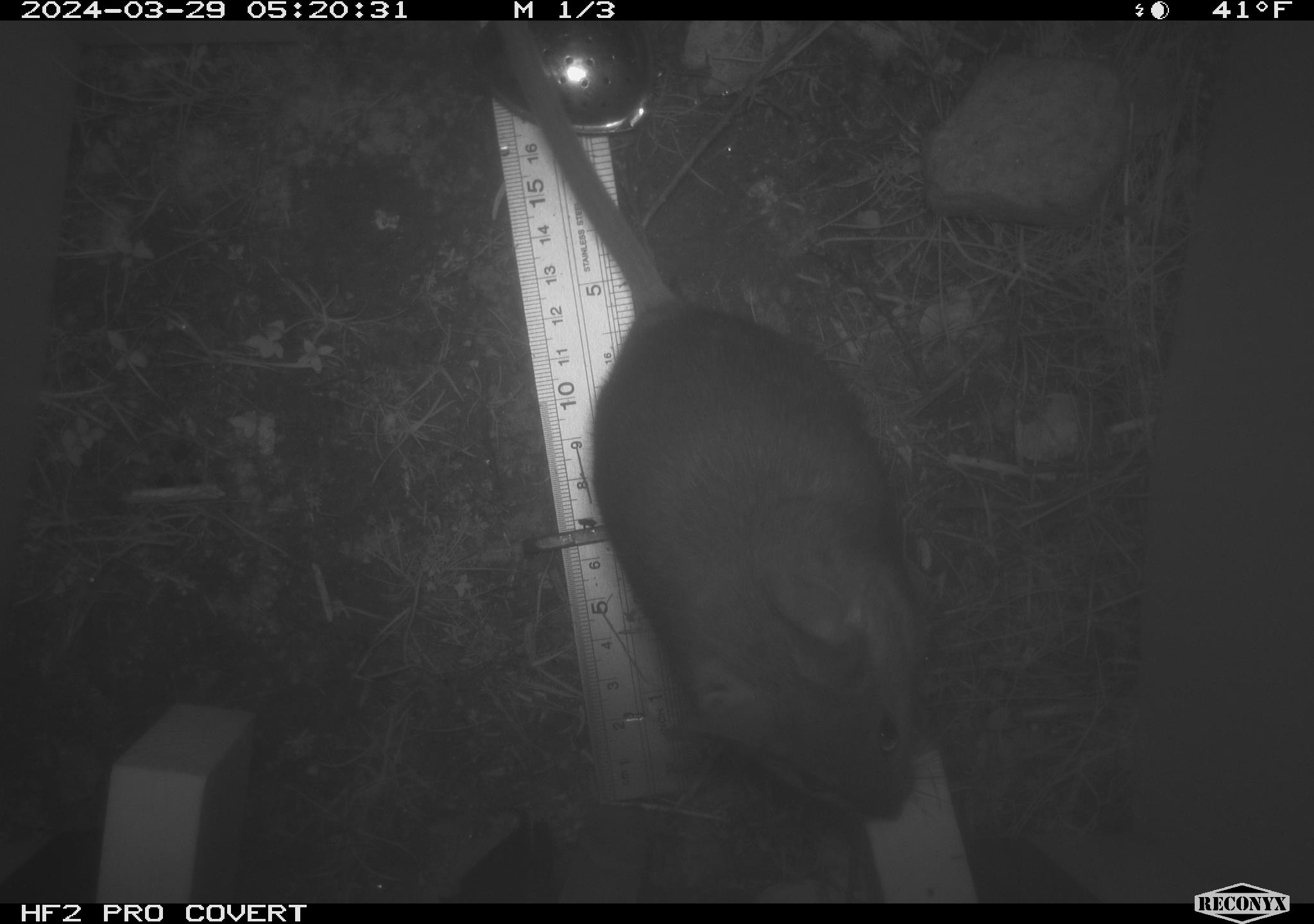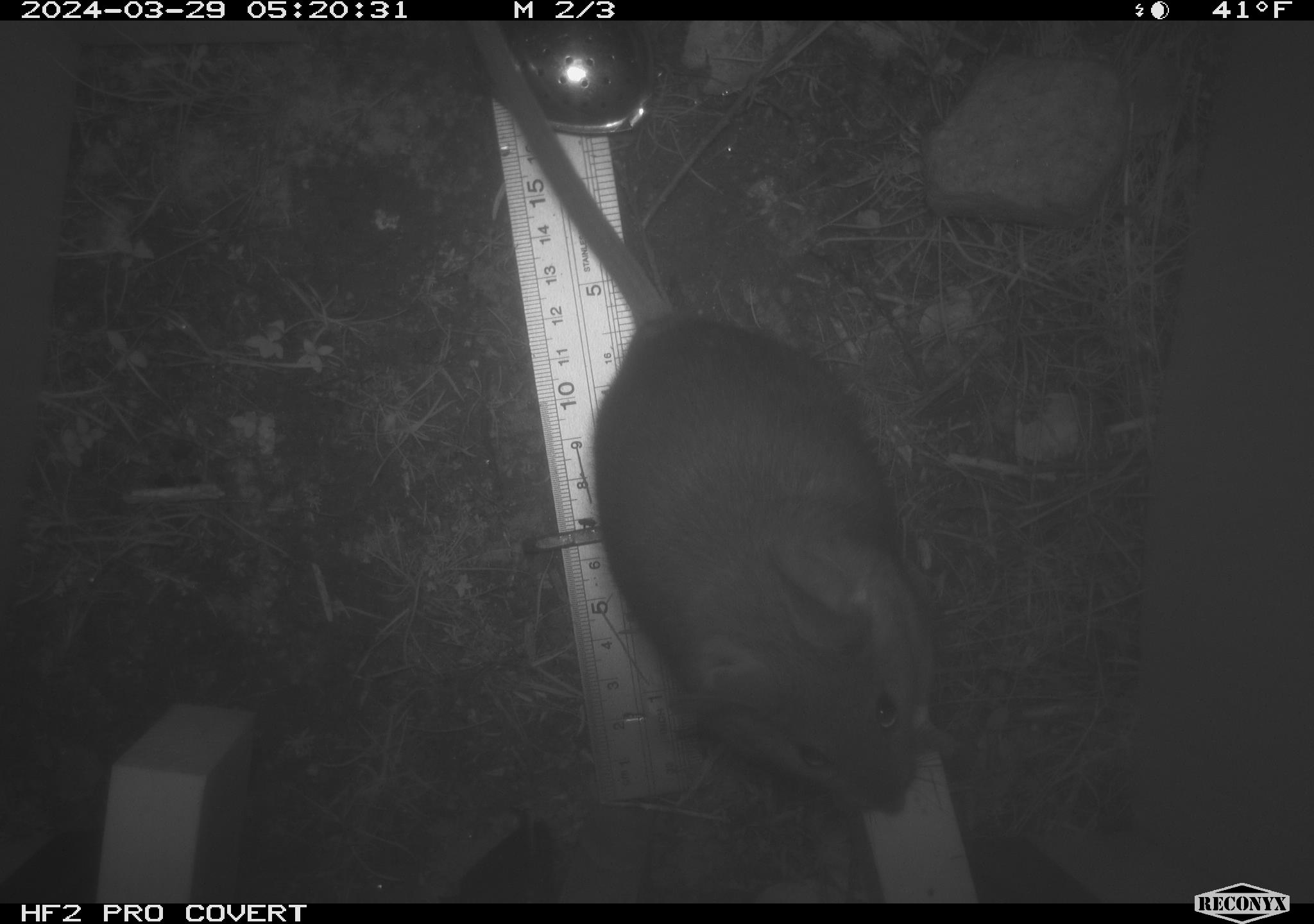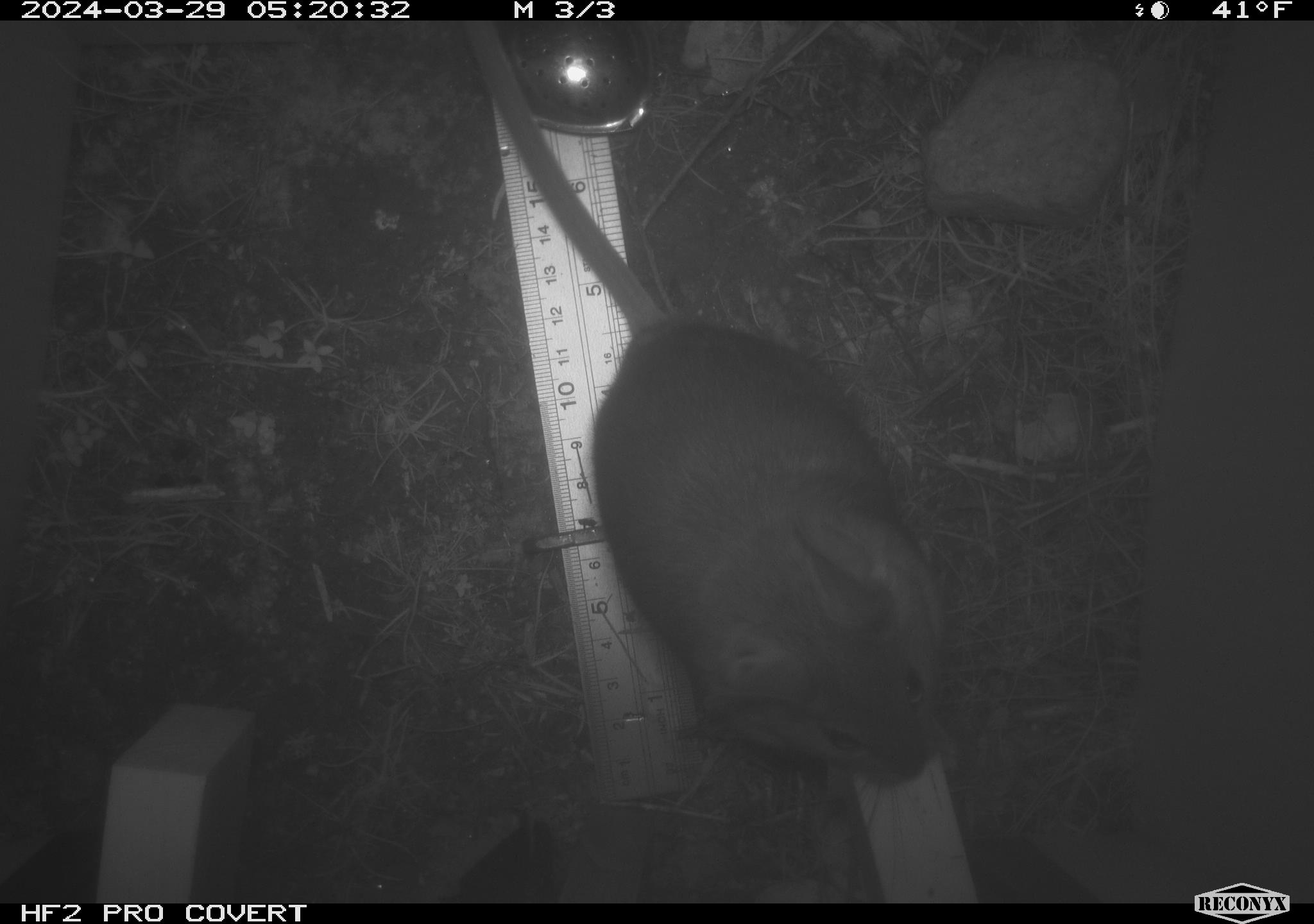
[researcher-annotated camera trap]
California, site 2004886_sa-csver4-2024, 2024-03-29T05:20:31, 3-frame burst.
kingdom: Animalia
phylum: Chordata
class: Mammalia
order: Rodentia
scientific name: Rodentia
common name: woodrat or rat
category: woodrat or rat species